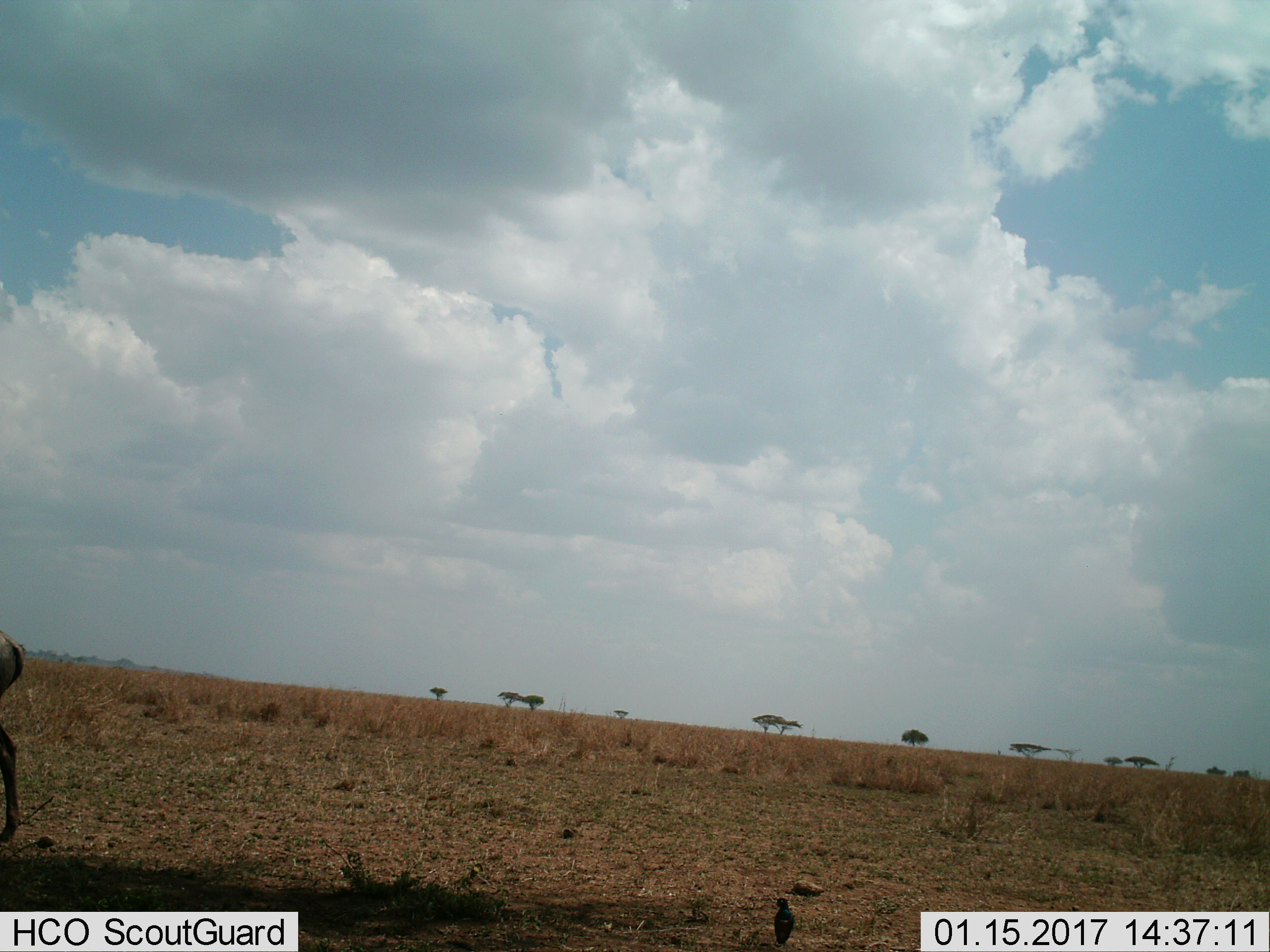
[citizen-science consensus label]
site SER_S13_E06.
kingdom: Animalia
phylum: Chordata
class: Aves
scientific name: Aves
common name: bird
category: birdother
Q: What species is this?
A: Birdother (bird) (Aves).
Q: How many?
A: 1.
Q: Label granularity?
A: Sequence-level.